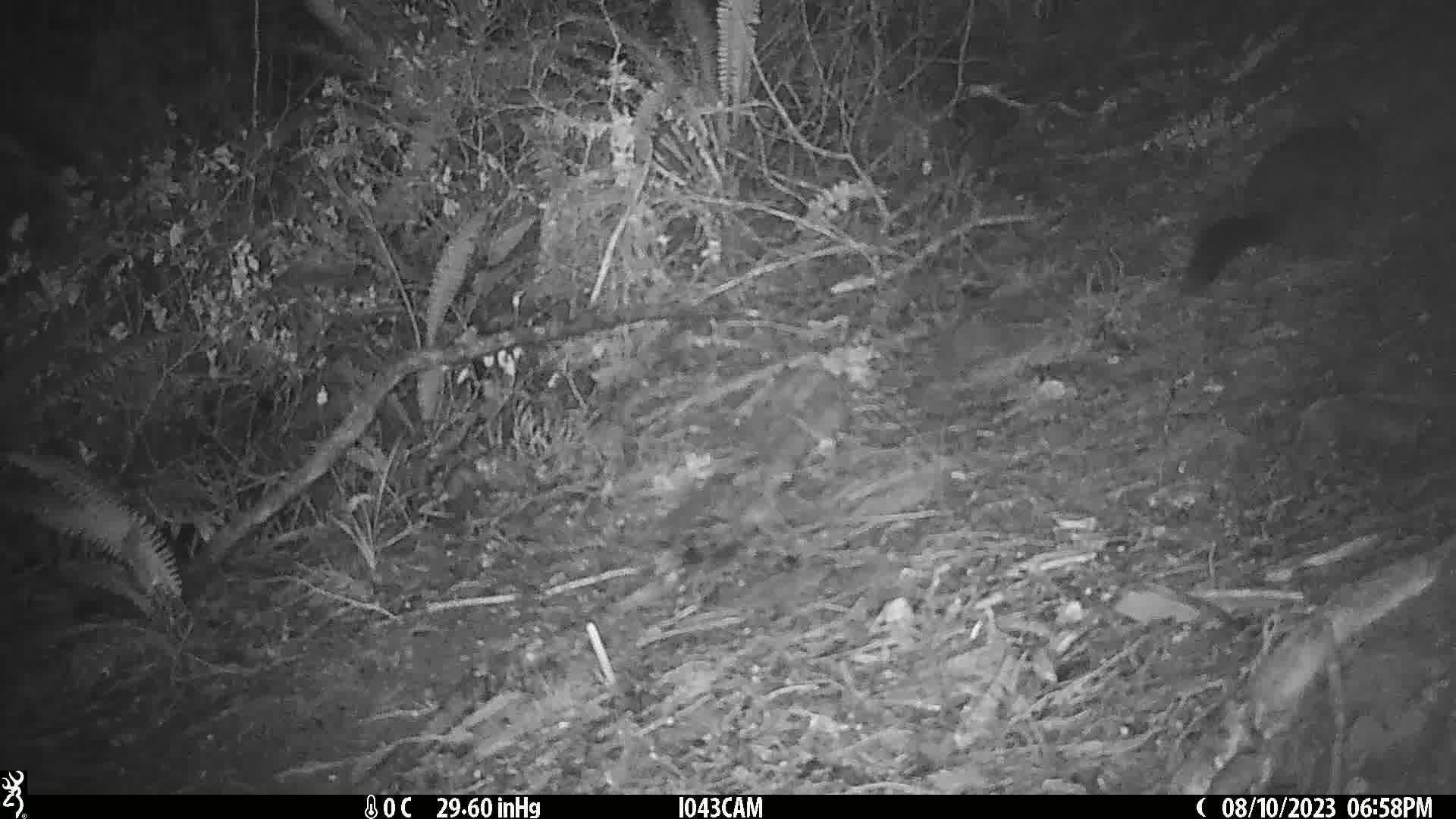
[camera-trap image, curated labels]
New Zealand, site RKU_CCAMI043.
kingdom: Animalia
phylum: Chordata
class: Mammalia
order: Diprotodontia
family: Phalangeridae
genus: Trichosurus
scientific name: Trichosurus vulpecula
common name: common brushtail possum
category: possum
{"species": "possum (common brushtail possum) (Trichosurus vulpecula)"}